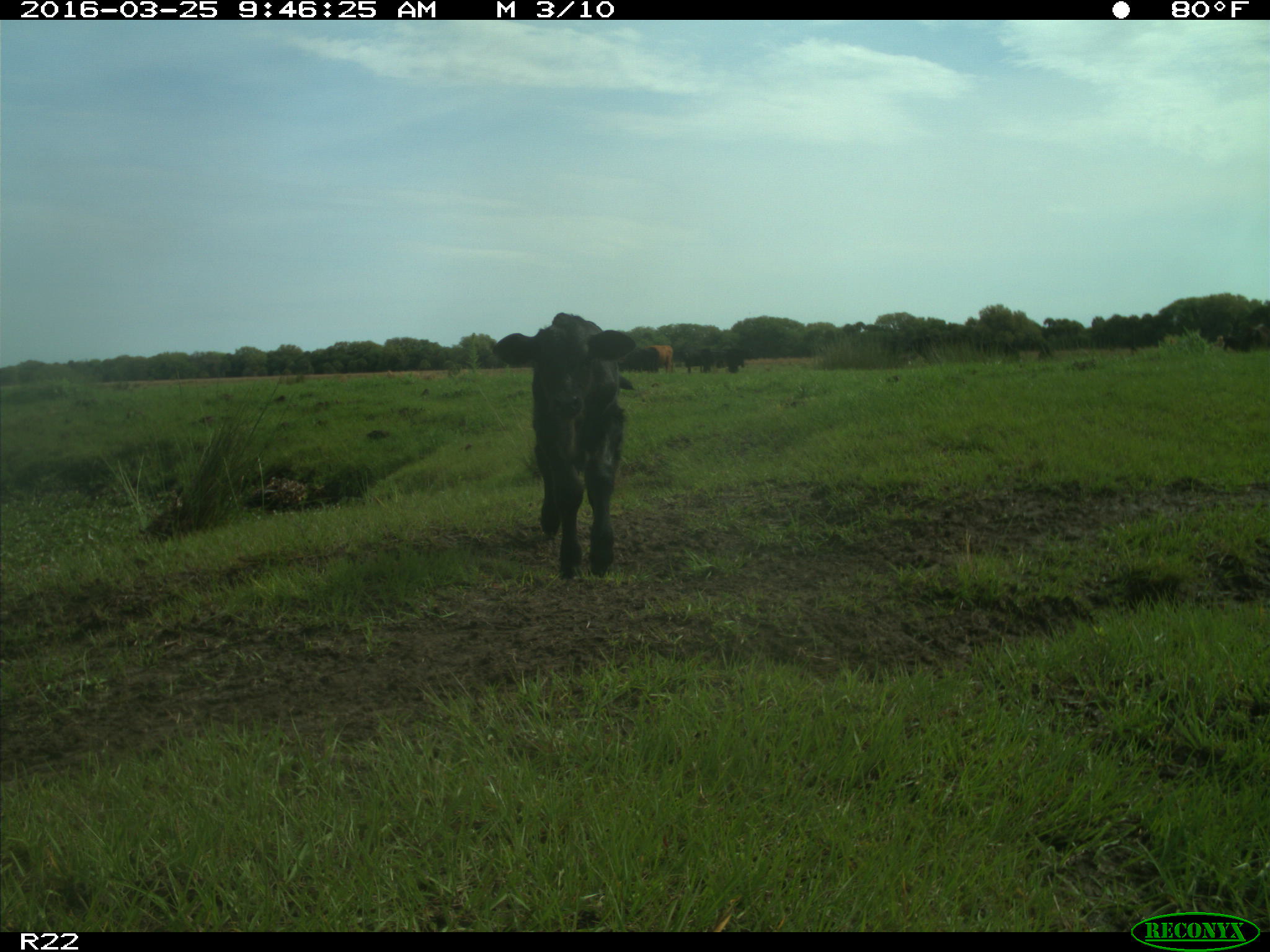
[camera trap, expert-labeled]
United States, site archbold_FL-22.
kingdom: Animalia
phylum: Chordata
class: Mammalia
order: Artiodactyla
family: Bovidae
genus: Bos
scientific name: Bos taurus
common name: domestic cow